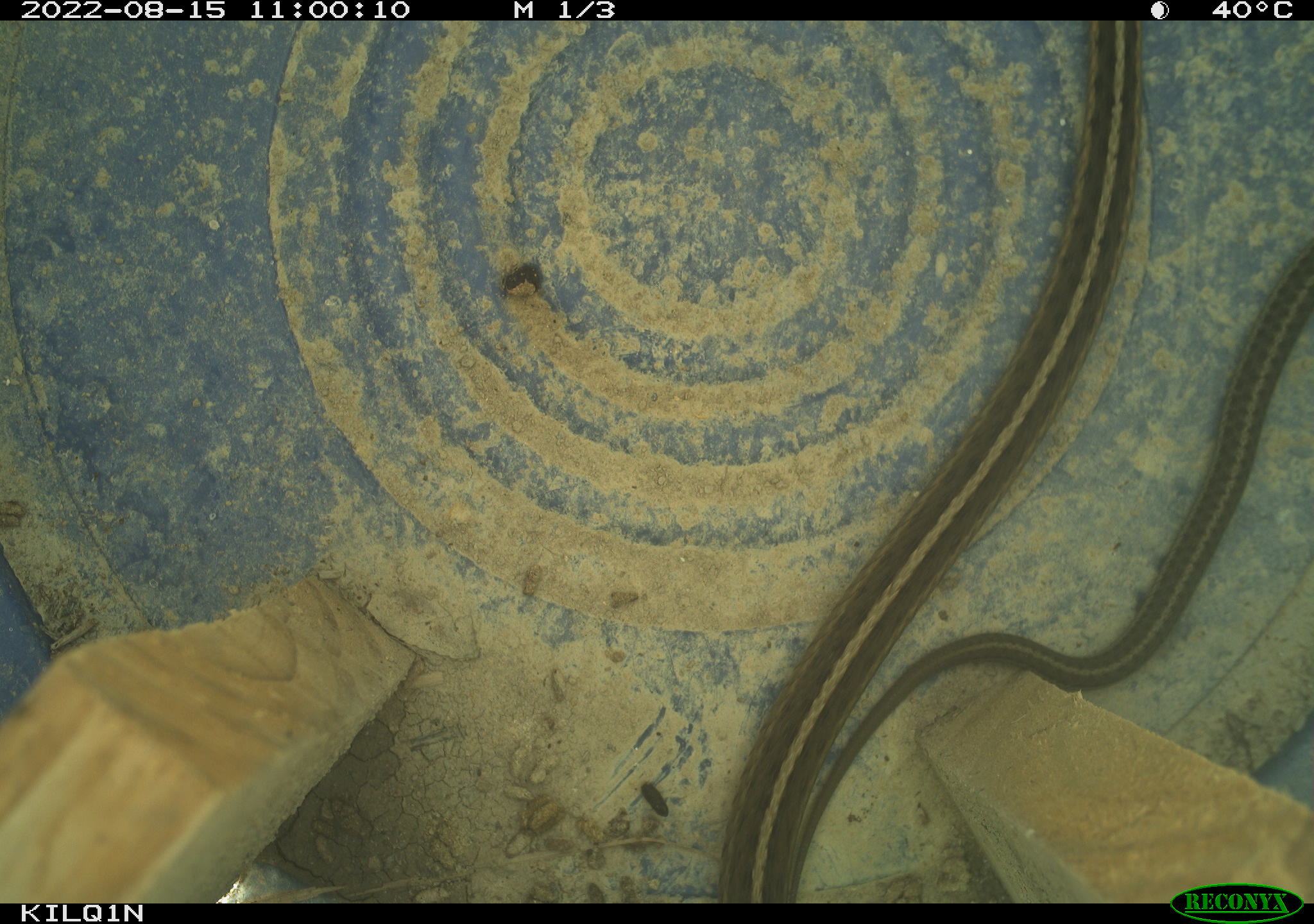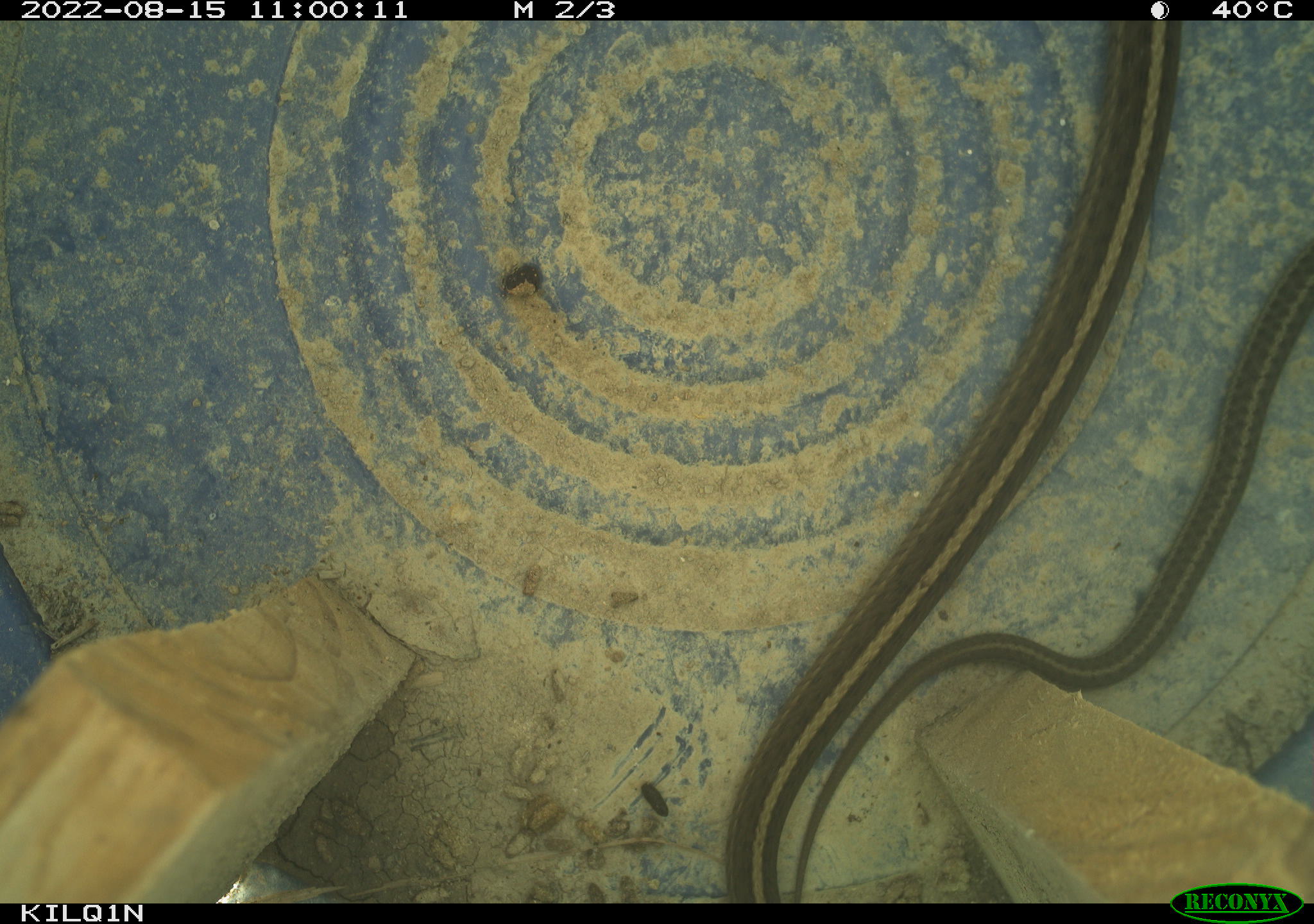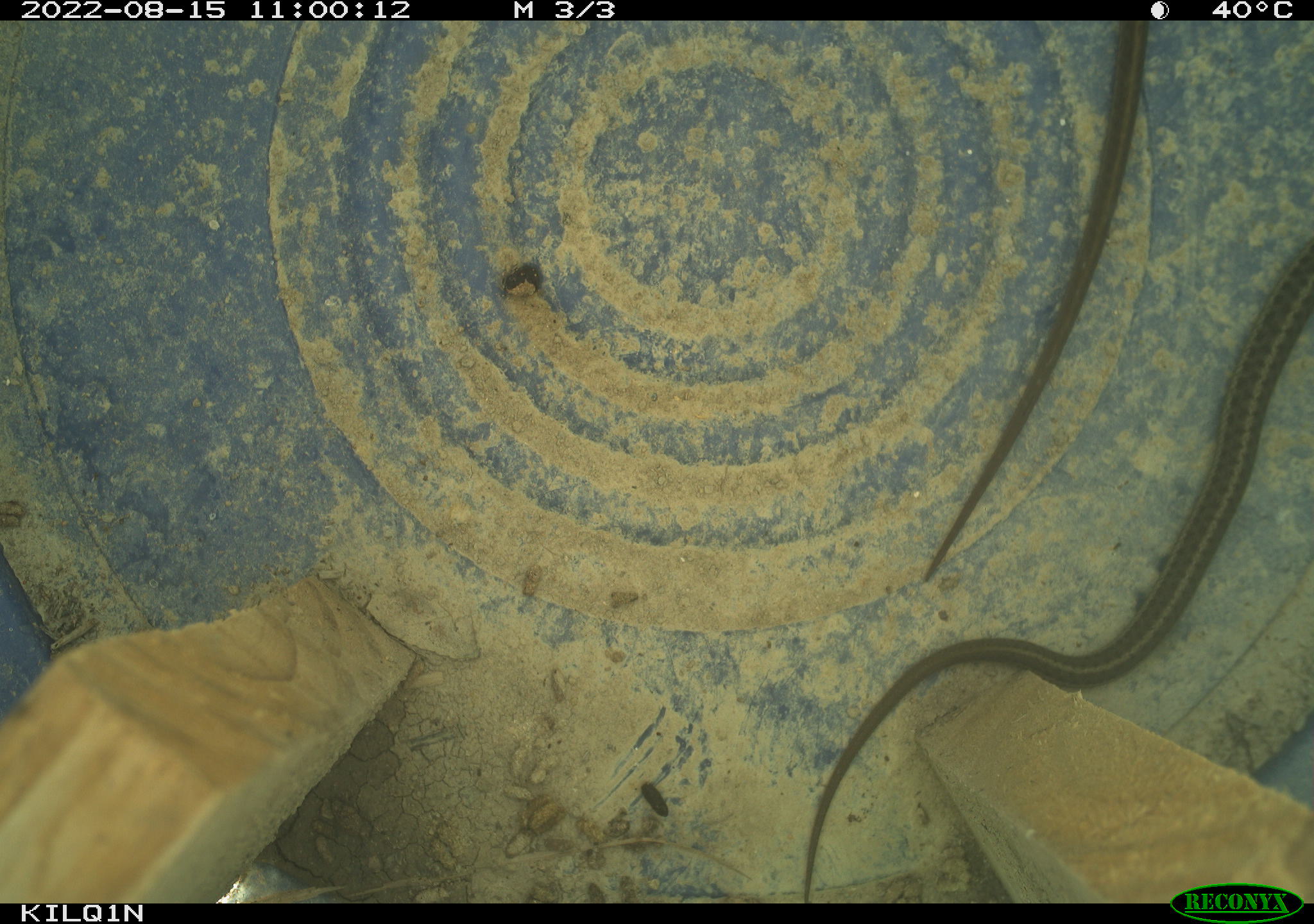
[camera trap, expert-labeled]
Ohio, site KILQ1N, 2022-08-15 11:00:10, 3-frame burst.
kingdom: Animalia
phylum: Chordata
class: Reptilia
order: Squamata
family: Colubridae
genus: Thamnophis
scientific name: Thamnophis sirtalis sirtalis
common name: eastern gartersnake